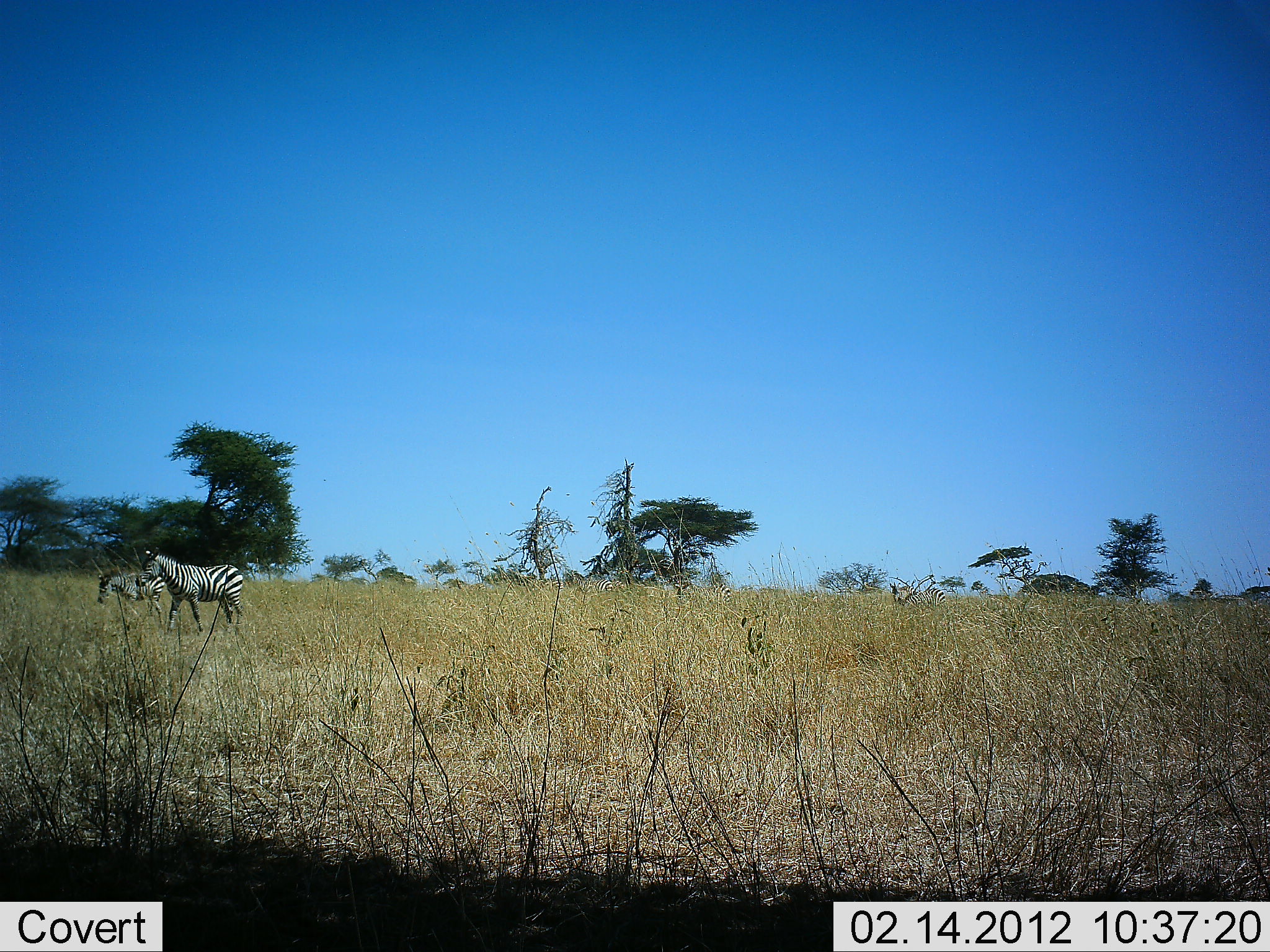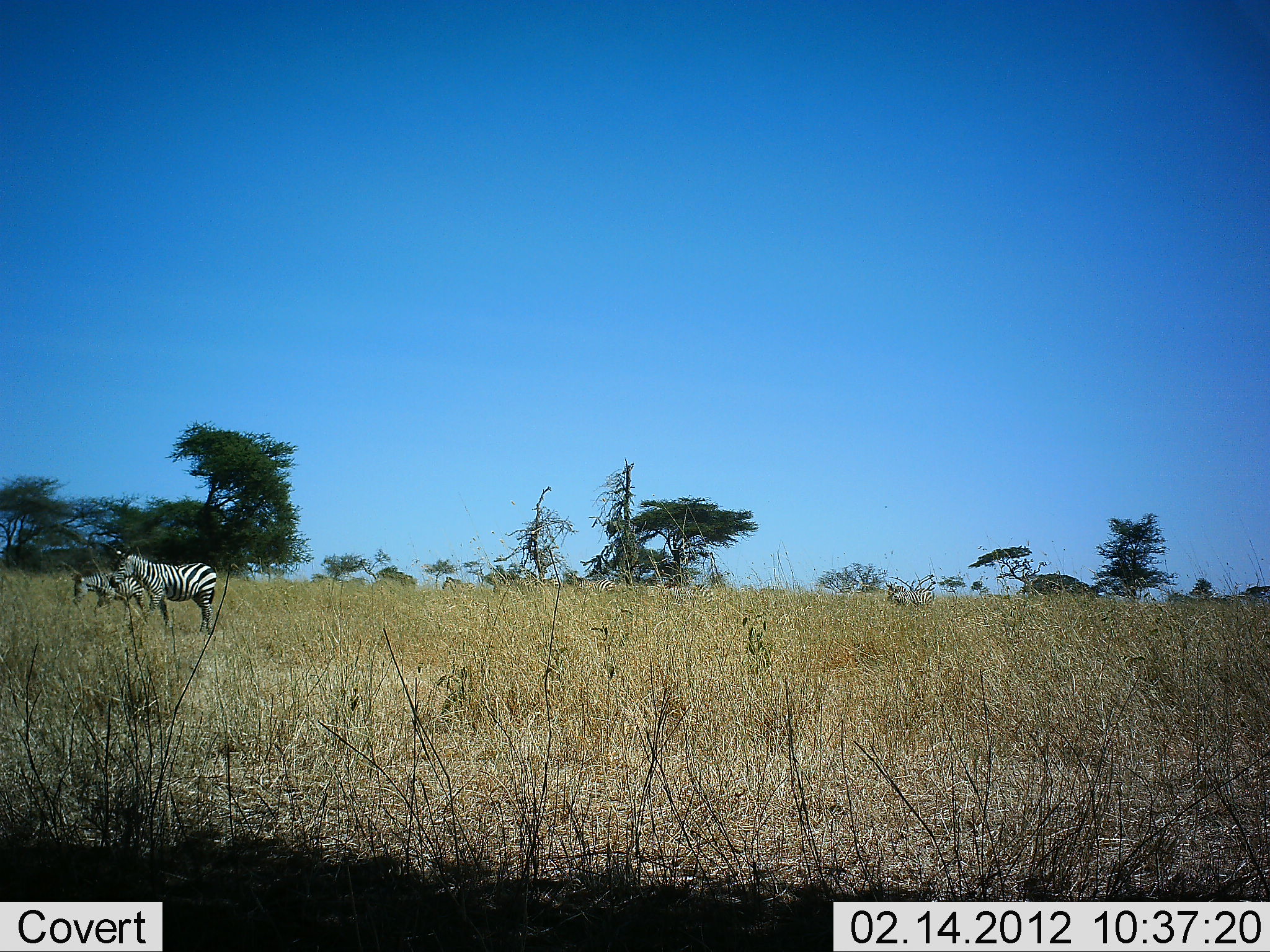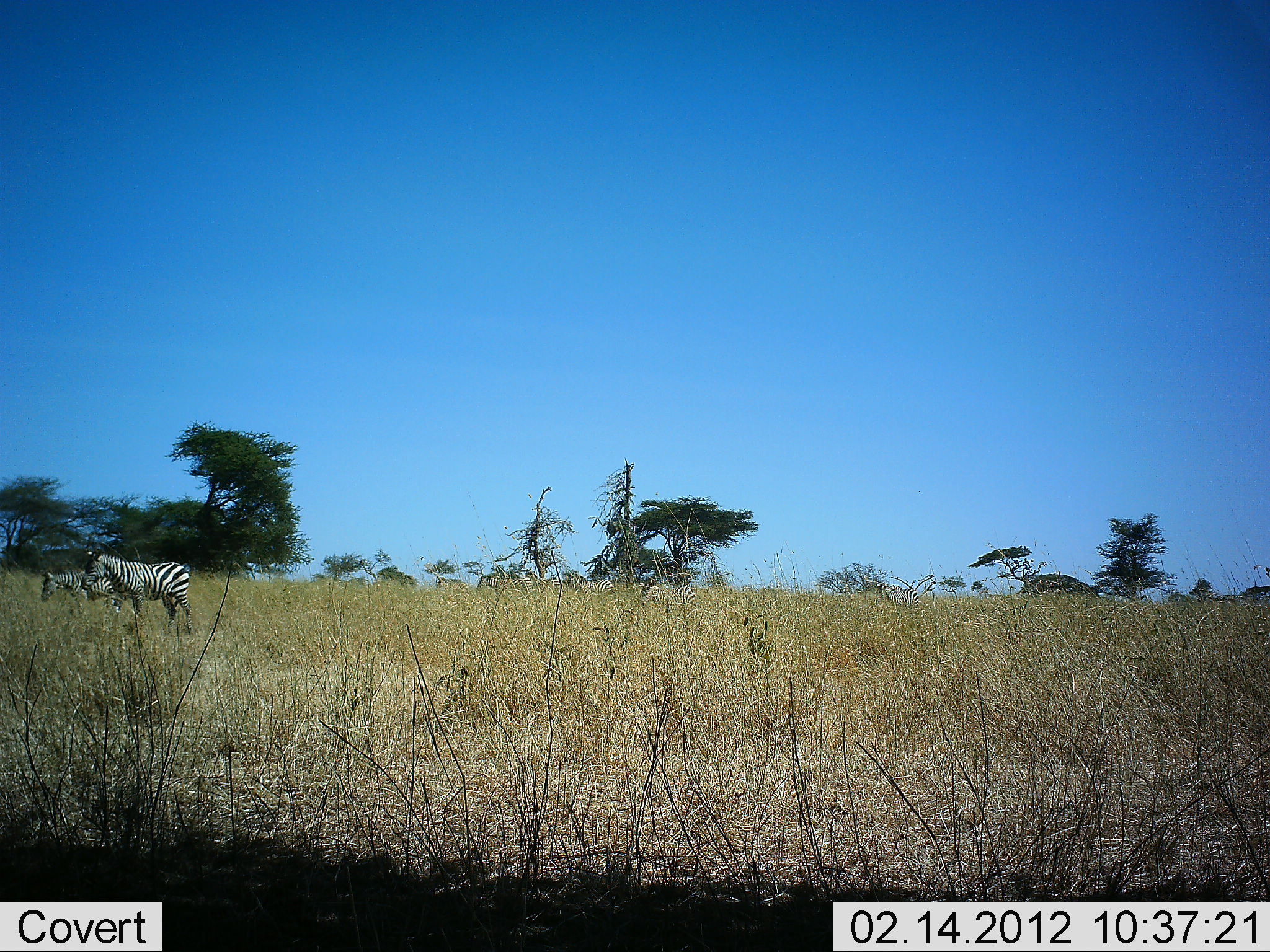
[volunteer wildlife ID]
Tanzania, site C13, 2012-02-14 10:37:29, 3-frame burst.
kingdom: Animalia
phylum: Chordata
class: Mammalia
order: Perissodactyla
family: Equidae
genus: Equus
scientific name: Equus quagga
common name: plains zebra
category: zebra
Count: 2.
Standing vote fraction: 0%.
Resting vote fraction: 0%.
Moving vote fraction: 100%.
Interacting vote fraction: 0%.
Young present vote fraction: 14%.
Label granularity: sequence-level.